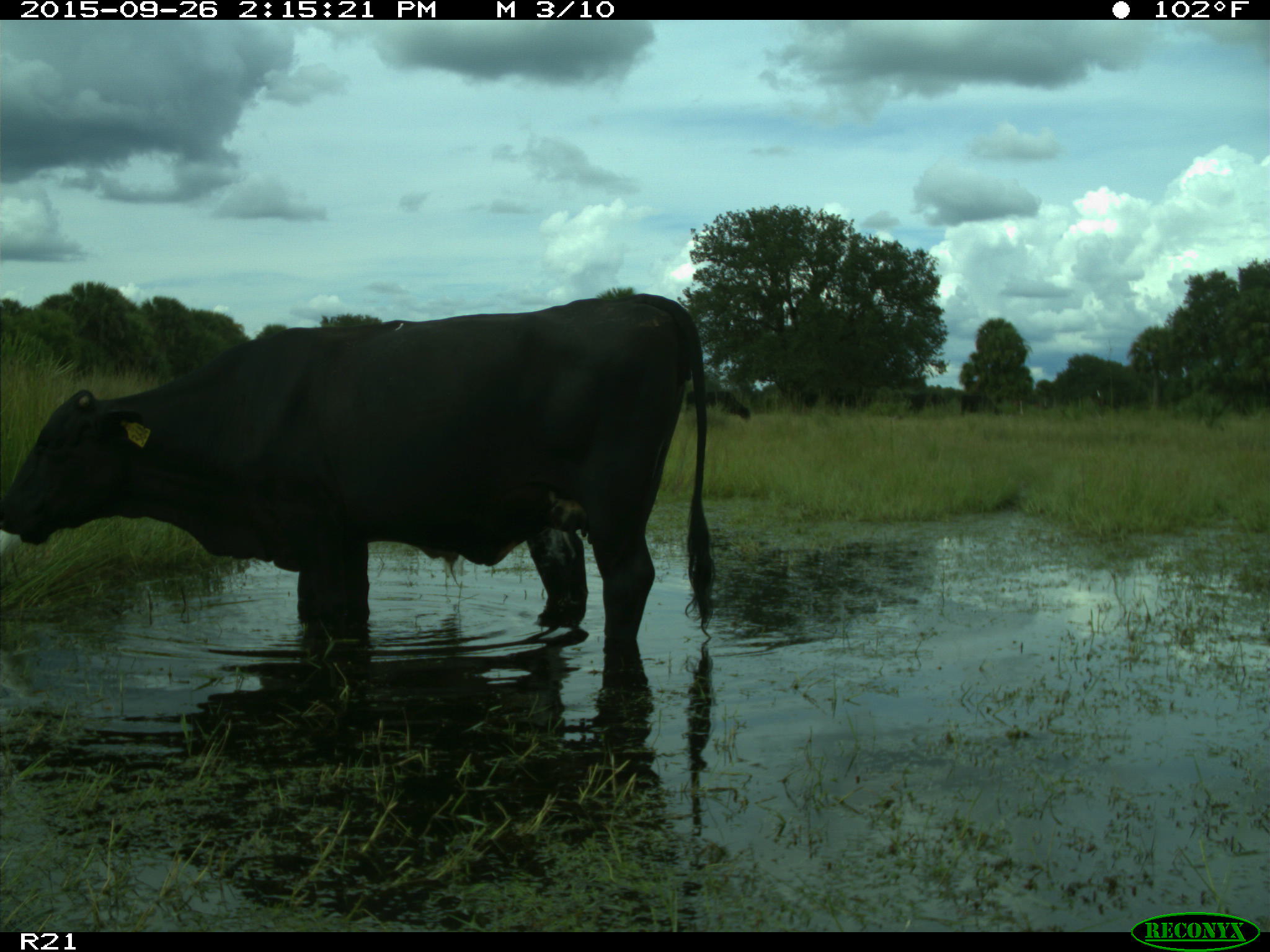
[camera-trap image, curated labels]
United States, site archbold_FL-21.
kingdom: Animalia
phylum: Chordata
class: Mammalia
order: Artiodactyla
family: Bovidae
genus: Bos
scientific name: Bos taurus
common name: domestic cow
Bos taurus (domestic cow).